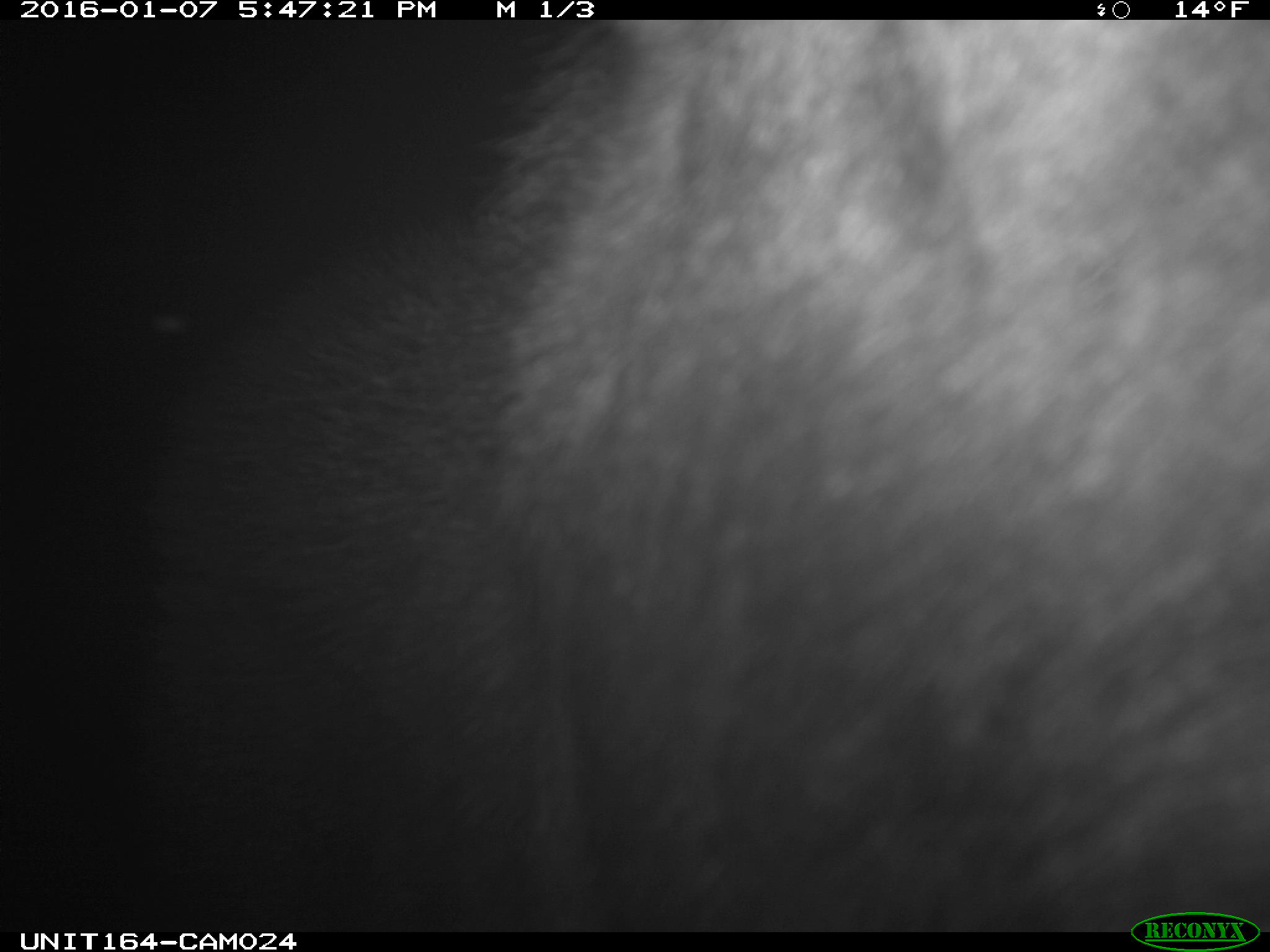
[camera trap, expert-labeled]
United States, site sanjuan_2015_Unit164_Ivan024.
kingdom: Animalia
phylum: Chordata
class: Mammalia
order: Artiodactyla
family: Cervidae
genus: Alces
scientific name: Alces alces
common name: moose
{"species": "Alces alces (moose)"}